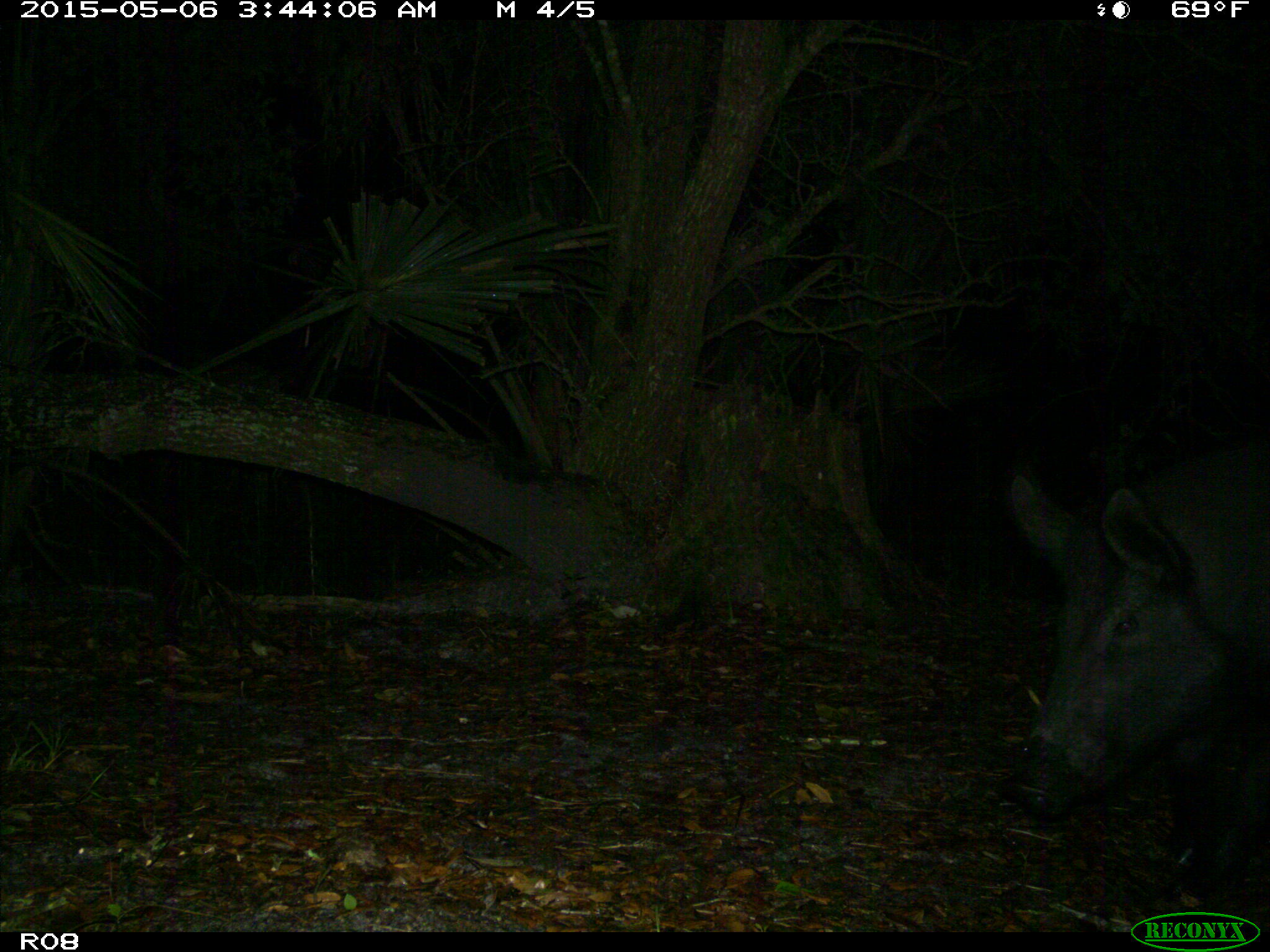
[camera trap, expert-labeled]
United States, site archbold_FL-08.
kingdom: Animalia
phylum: Chordata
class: Mammalia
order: Artiodactyla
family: Suidae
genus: Sus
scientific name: Sus scrofa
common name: wild boar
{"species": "Sus scrofa (wild boar)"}